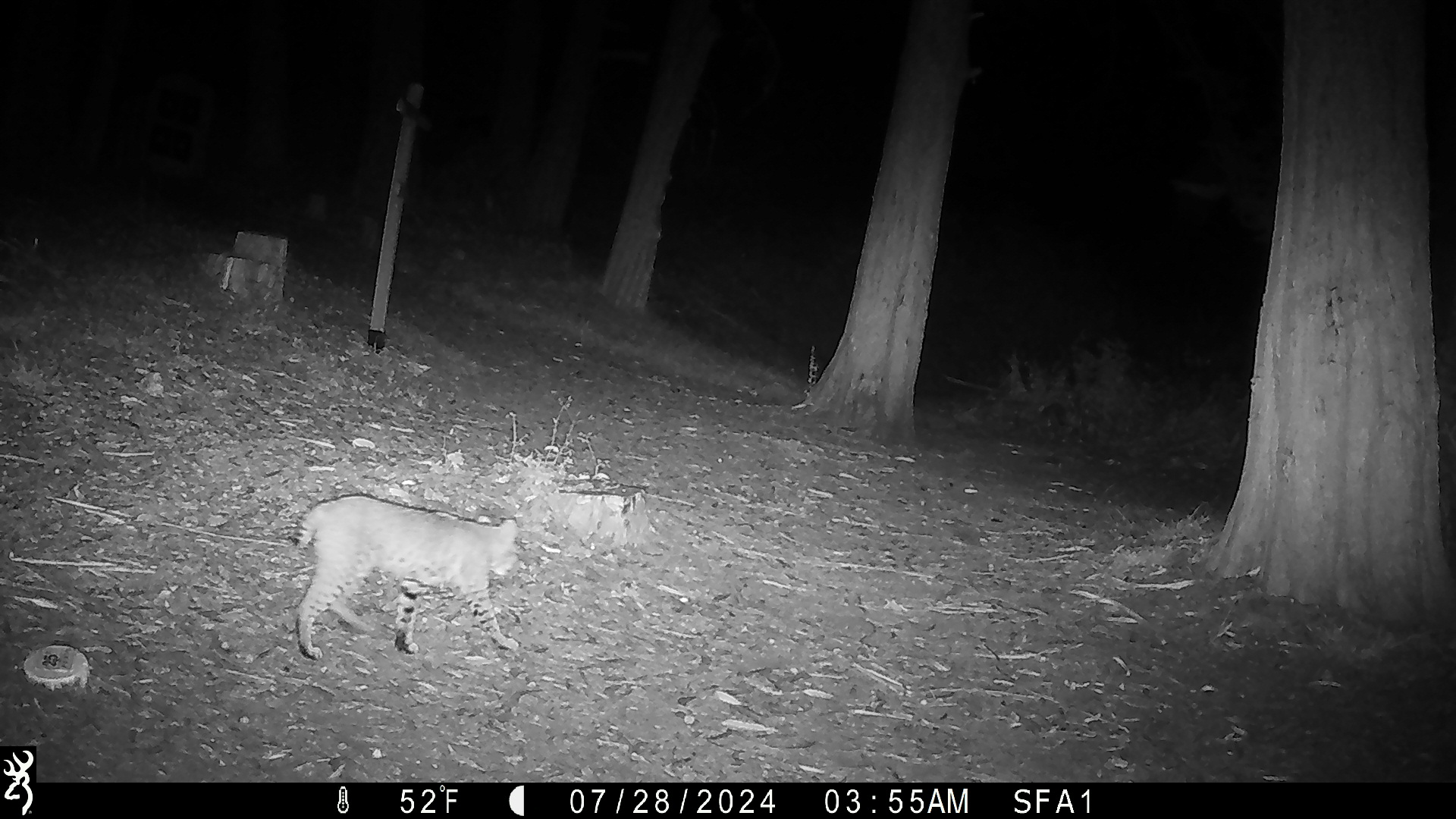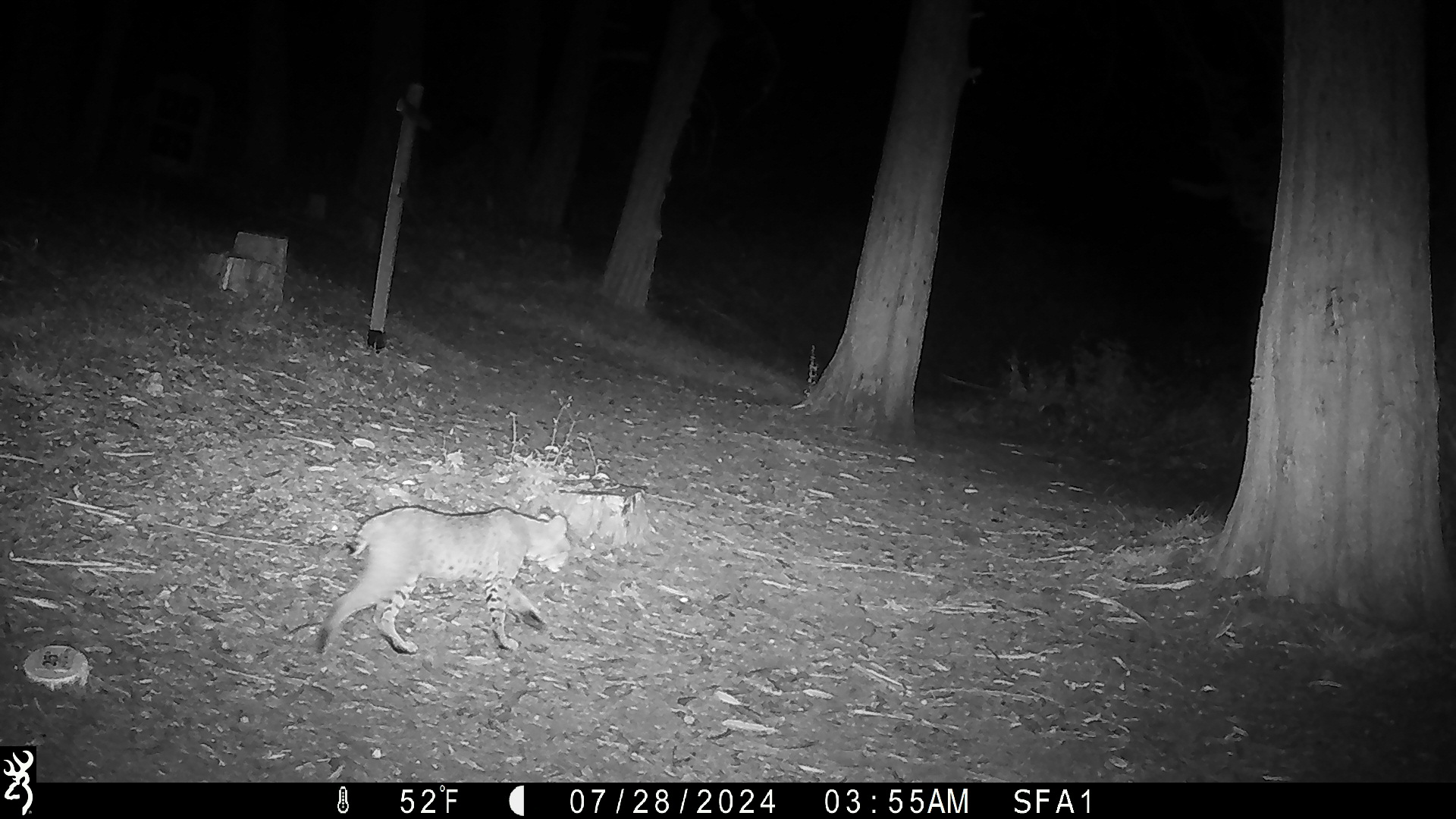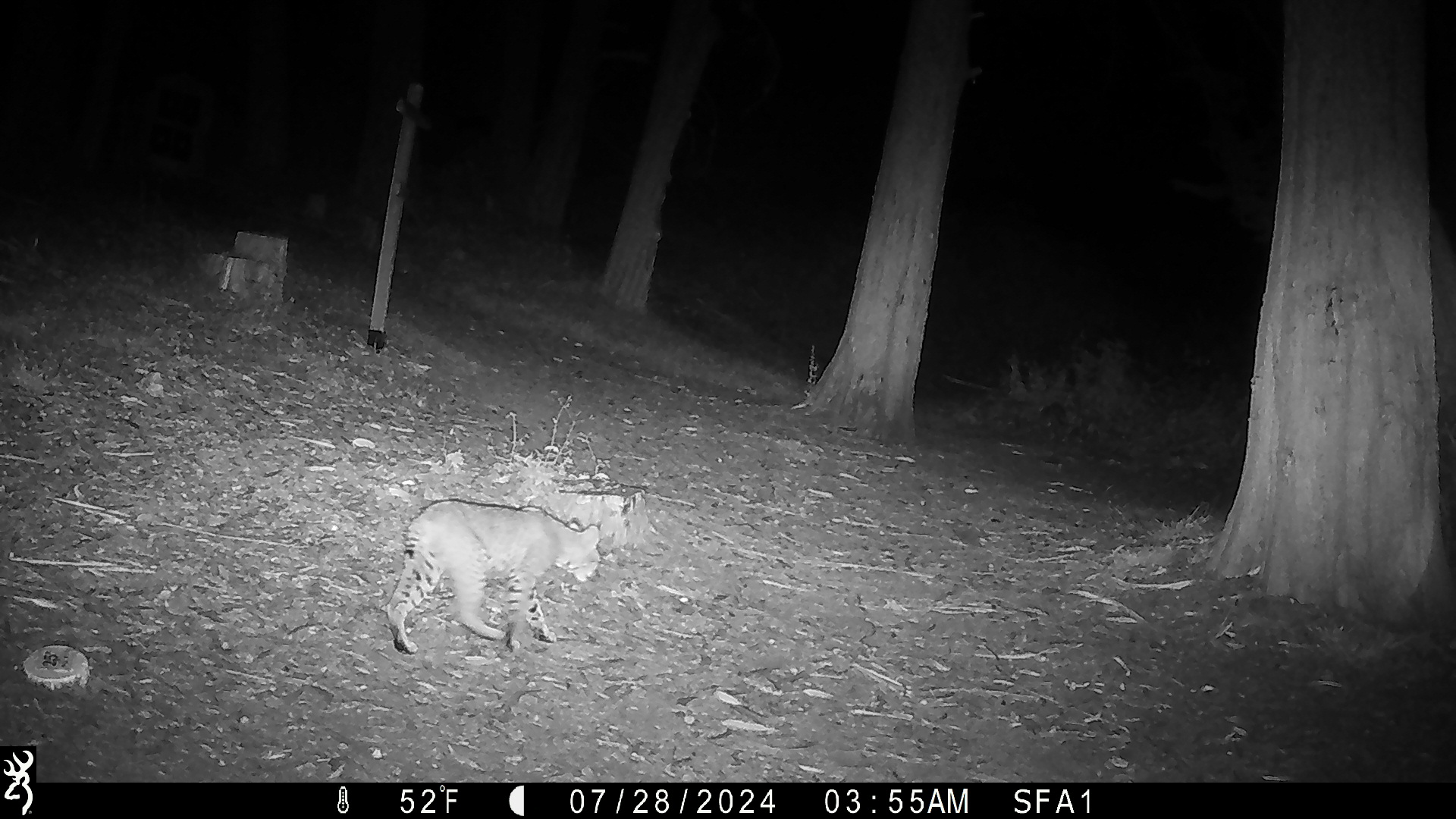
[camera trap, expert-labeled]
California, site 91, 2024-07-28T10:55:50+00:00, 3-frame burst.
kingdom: Animalia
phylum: Chordata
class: Mammalia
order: Carnivora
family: Felidae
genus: Lynx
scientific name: Lynx rufus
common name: bobcat